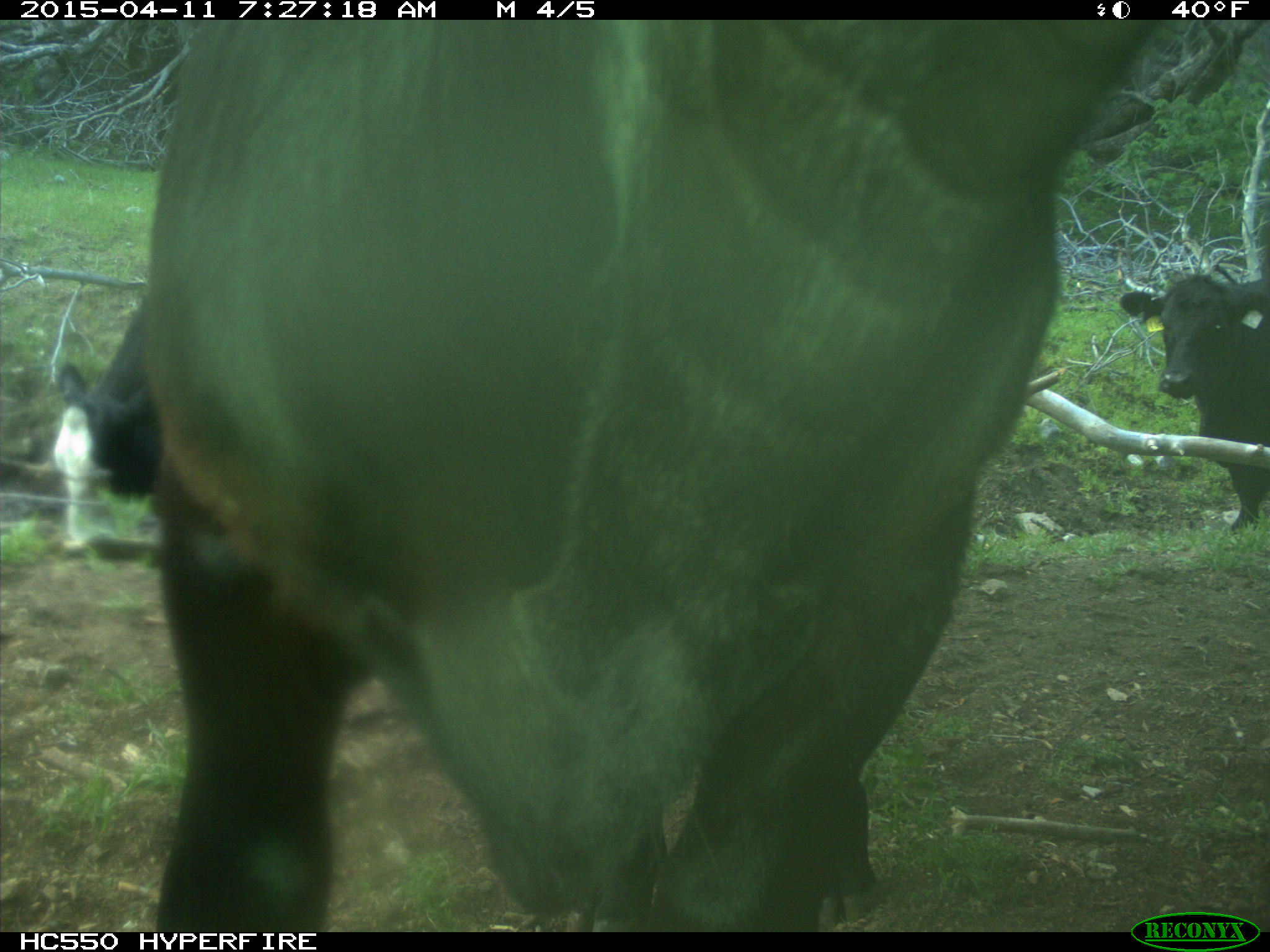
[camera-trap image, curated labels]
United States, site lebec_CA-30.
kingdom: Animalia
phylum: Chordata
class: Mammalia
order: Artiodactyla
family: Bovidae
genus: Bos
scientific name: Bos taurus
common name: domestic cow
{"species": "Bos taurus (domestic cow)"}